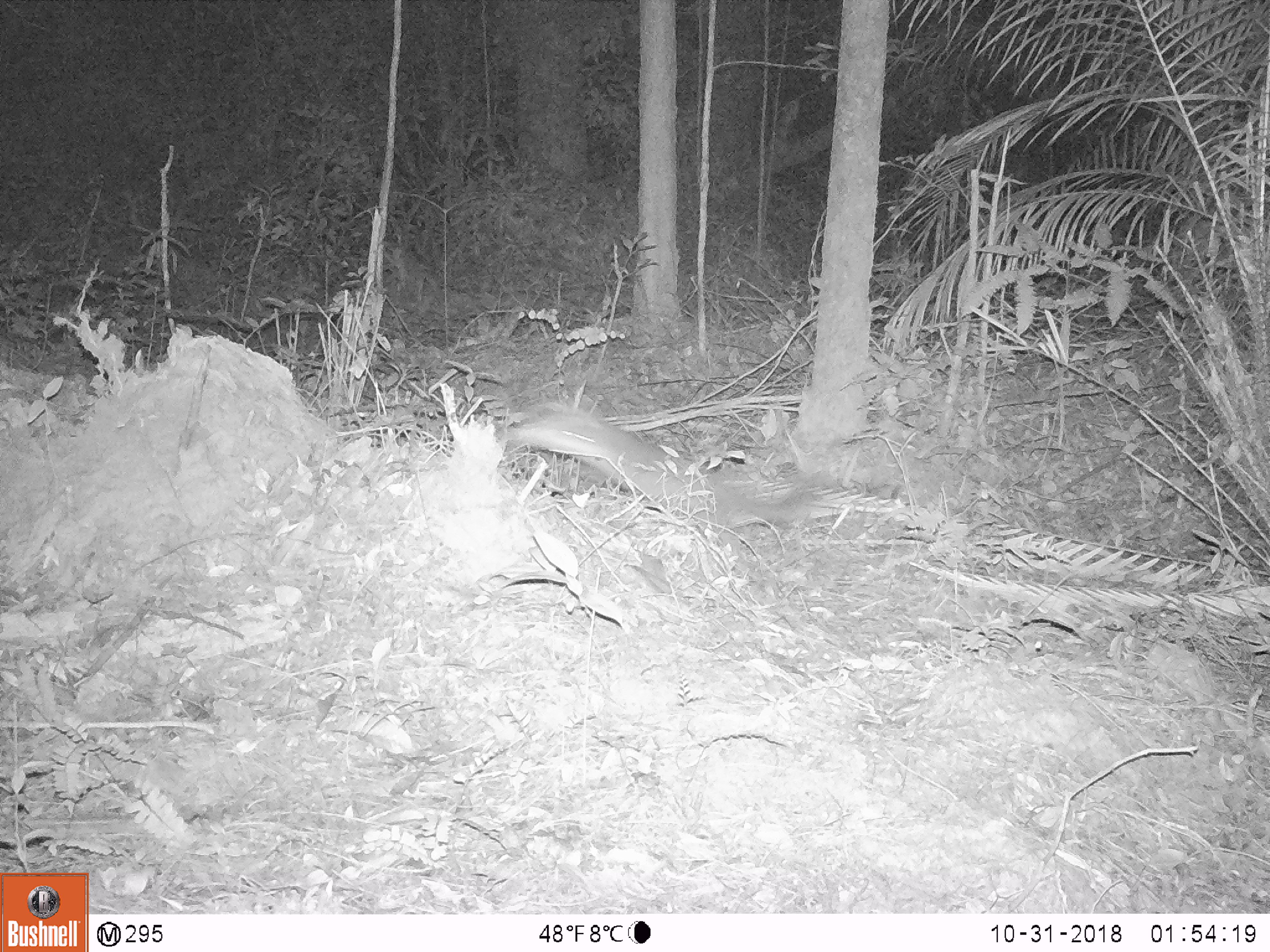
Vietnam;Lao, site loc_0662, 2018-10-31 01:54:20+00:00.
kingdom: Animalia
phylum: Chordata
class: Mammalia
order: Carnivora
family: Mustelidae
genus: Melogale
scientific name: Melogale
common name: ferret badger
Ferret badger (Melogale). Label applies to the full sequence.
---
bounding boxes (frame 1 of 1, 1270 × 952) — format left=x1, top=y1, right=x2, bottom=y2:
ferret badger: left=497, top=400, right=834, bottom=530